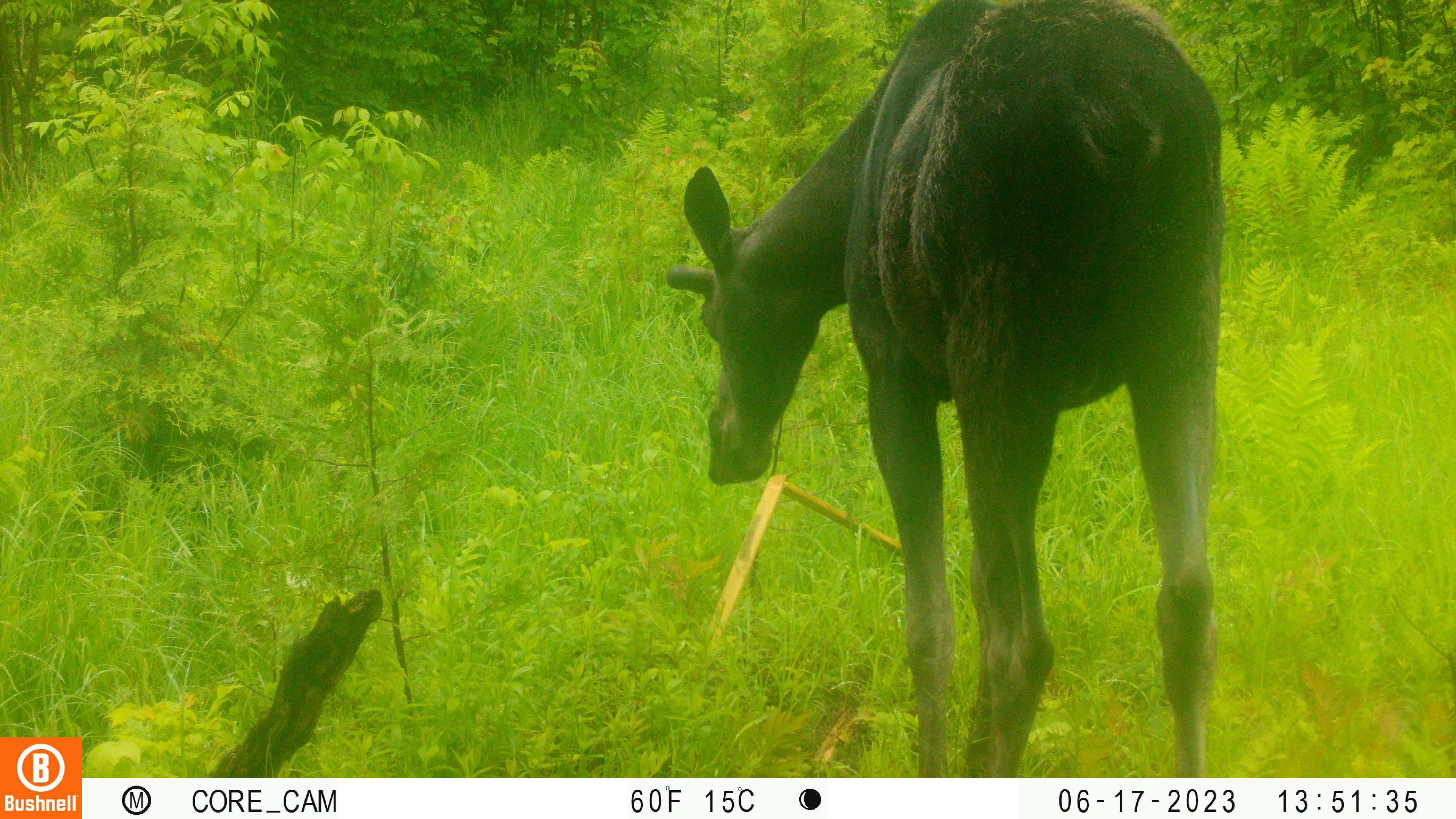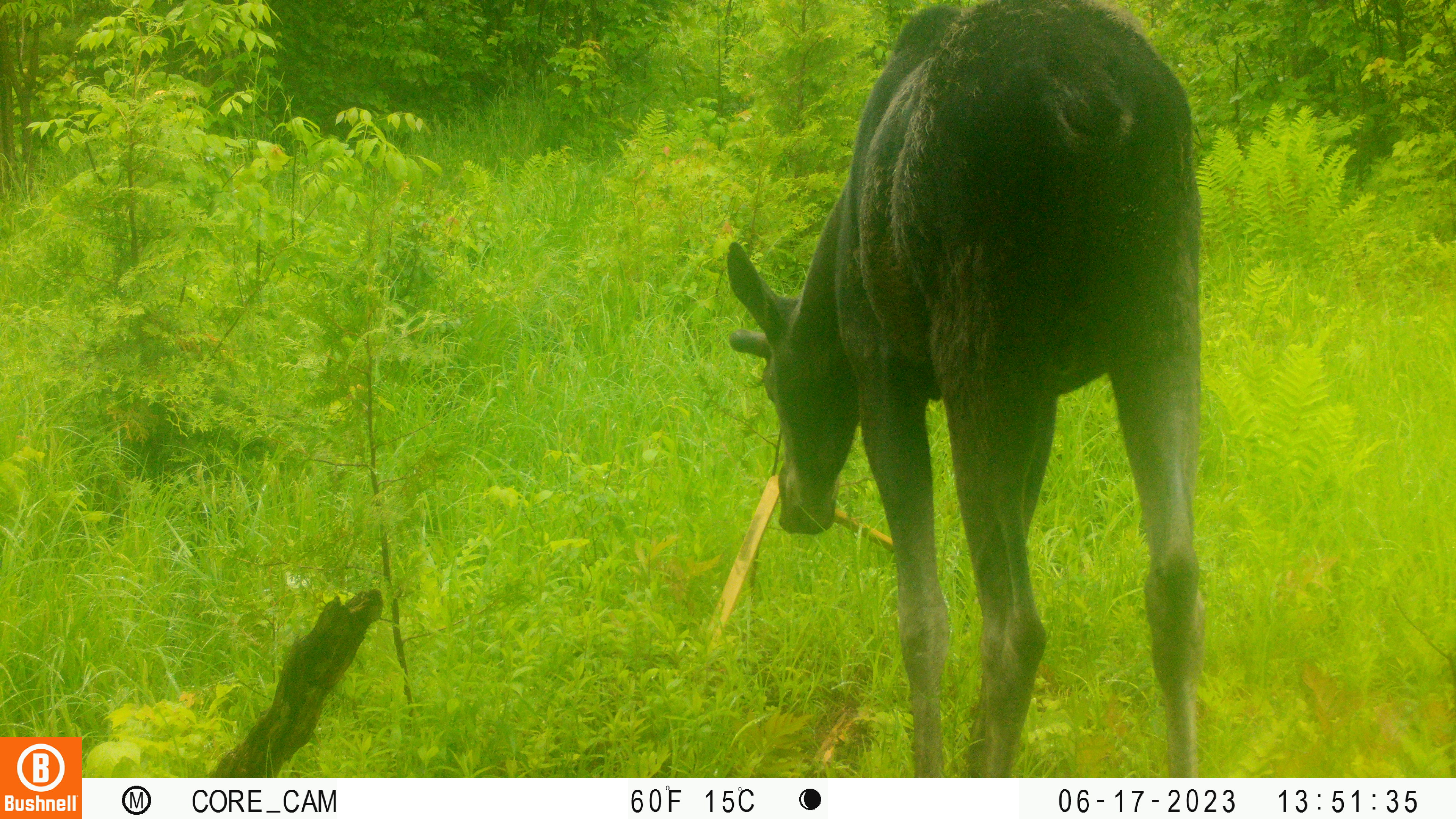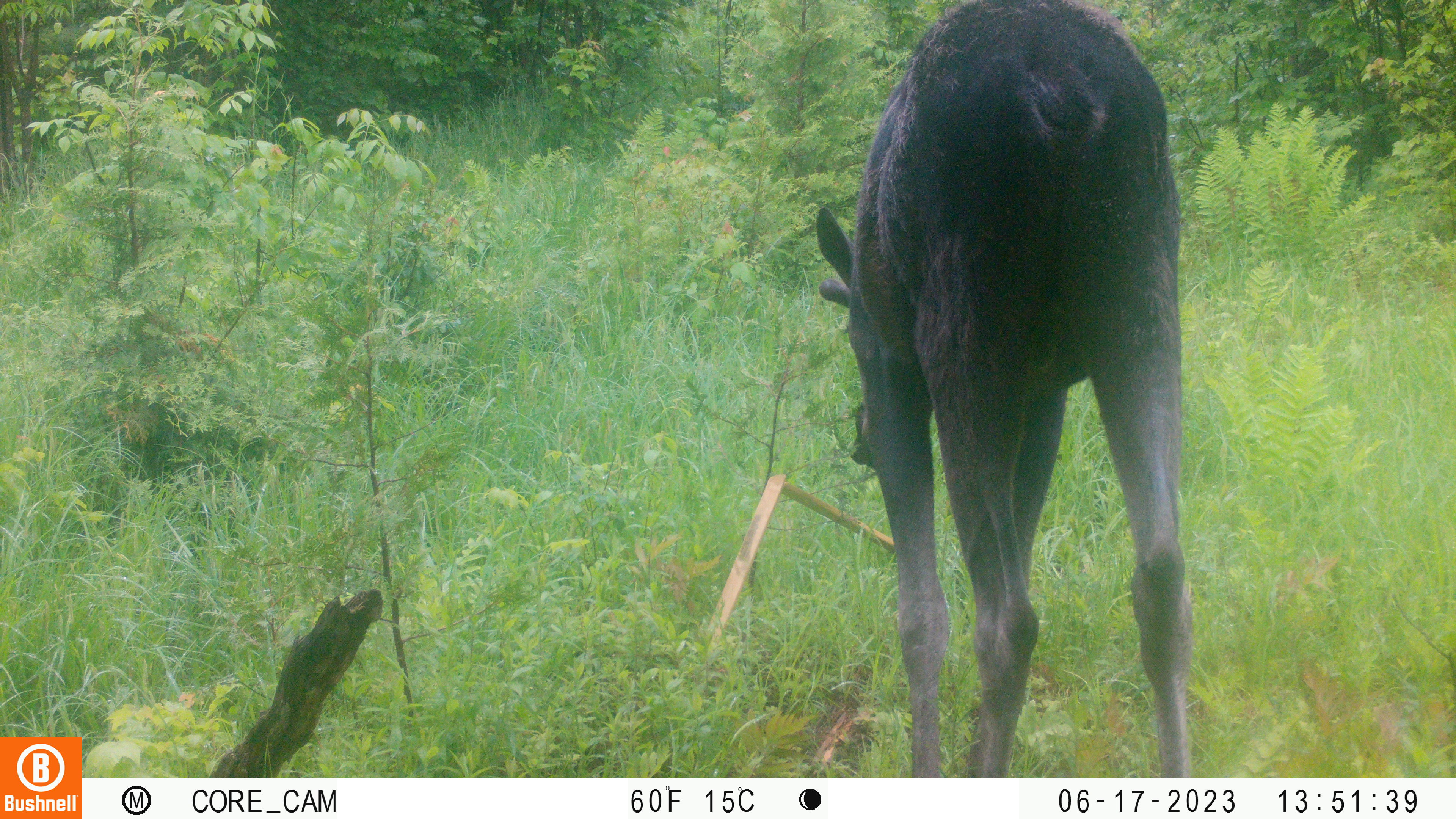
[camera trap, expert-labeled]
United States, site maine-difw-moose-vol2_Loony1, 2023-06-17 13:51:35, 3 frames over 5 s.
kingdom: Animalia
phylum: Chordata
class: Mammalia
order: Artiodactyla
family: Cervidae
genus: Alces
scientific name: Alces alces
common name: moose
Moose (Alces alces).